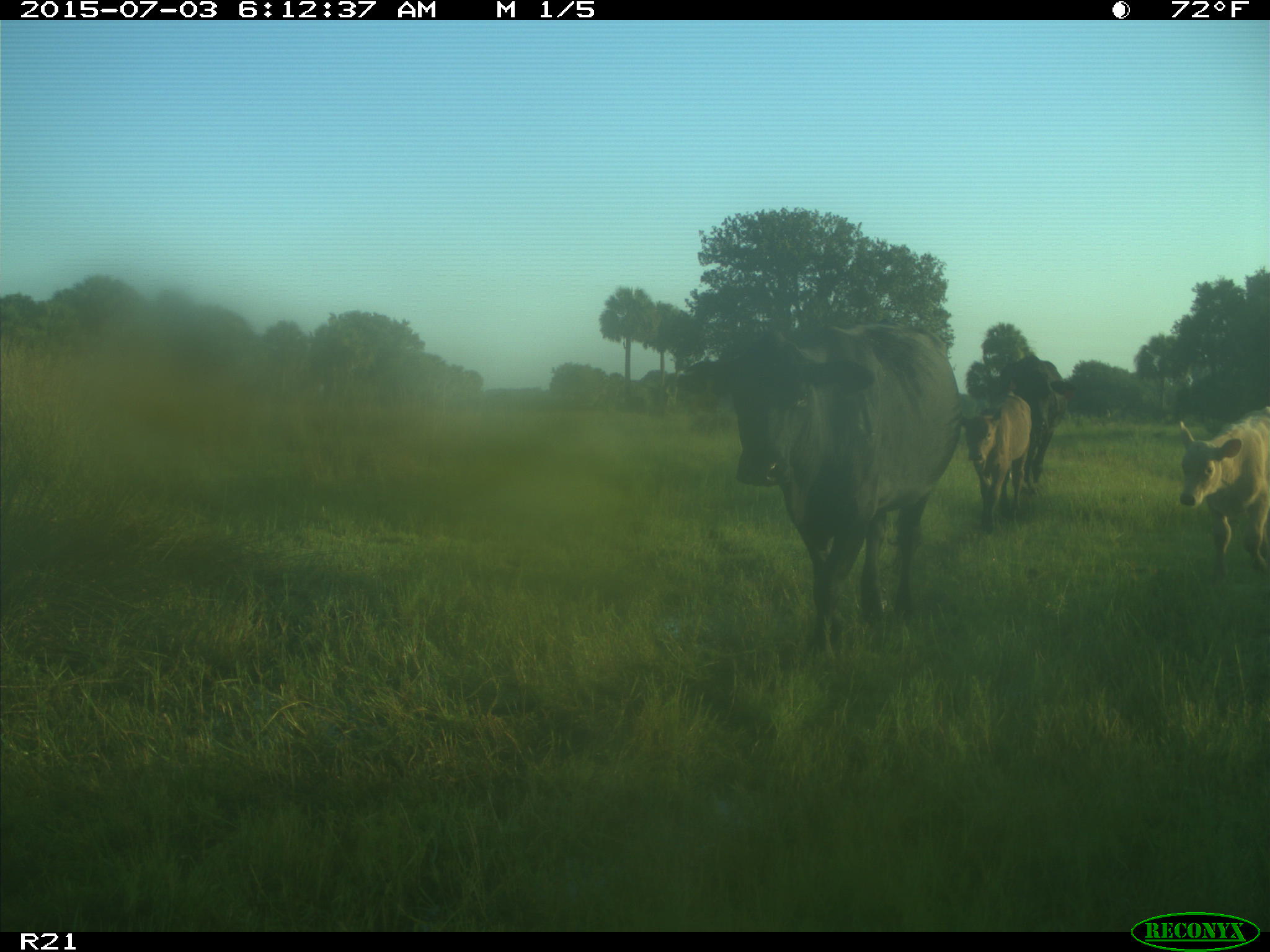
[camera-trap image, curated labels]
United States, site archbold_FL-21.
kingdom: Animalia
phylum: Chordata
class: Mammalia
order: Artiodactyla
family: Bovidae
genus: Bos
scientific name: Bos taurus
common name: domestic cow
Bos taurus (domestic cow).